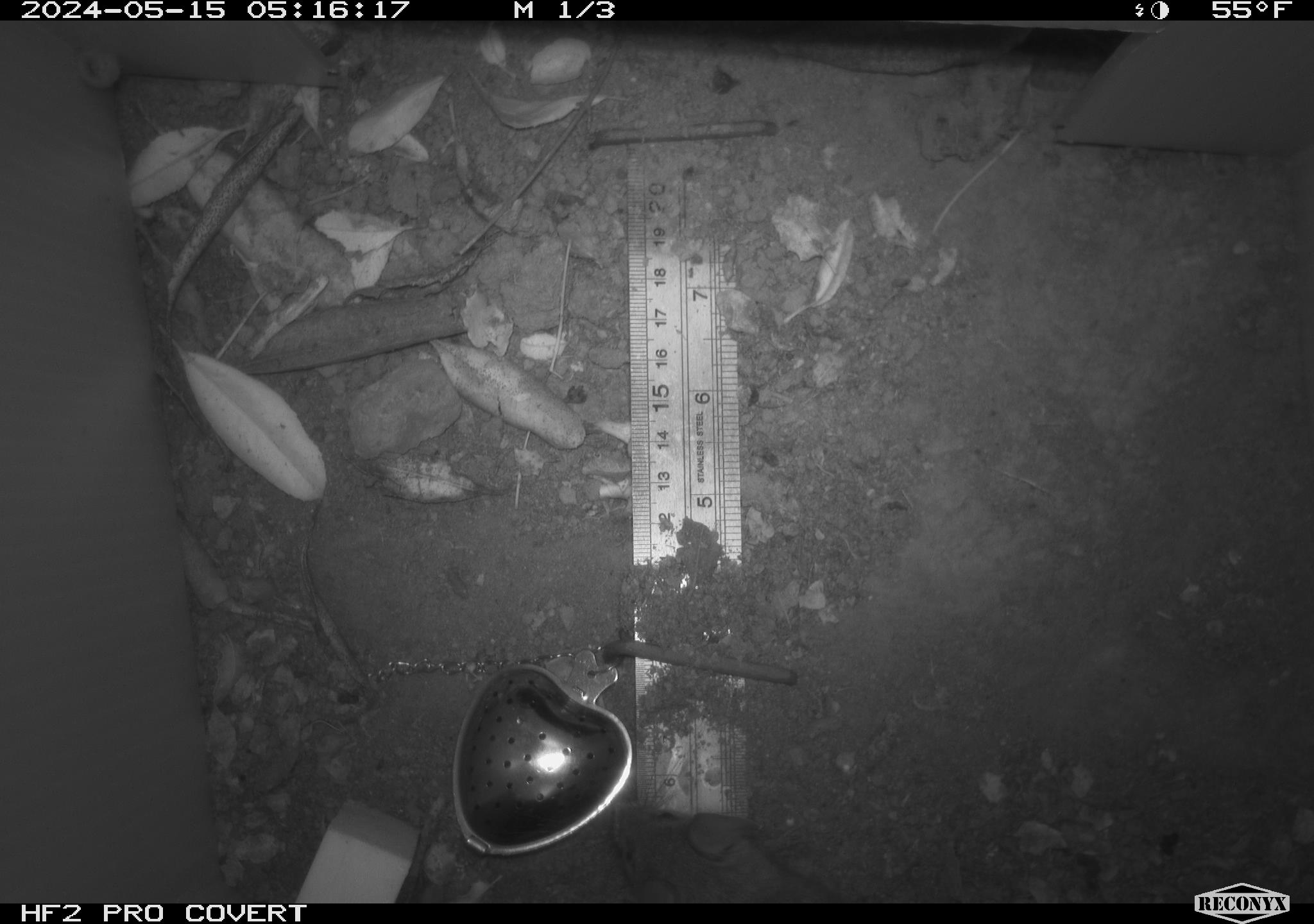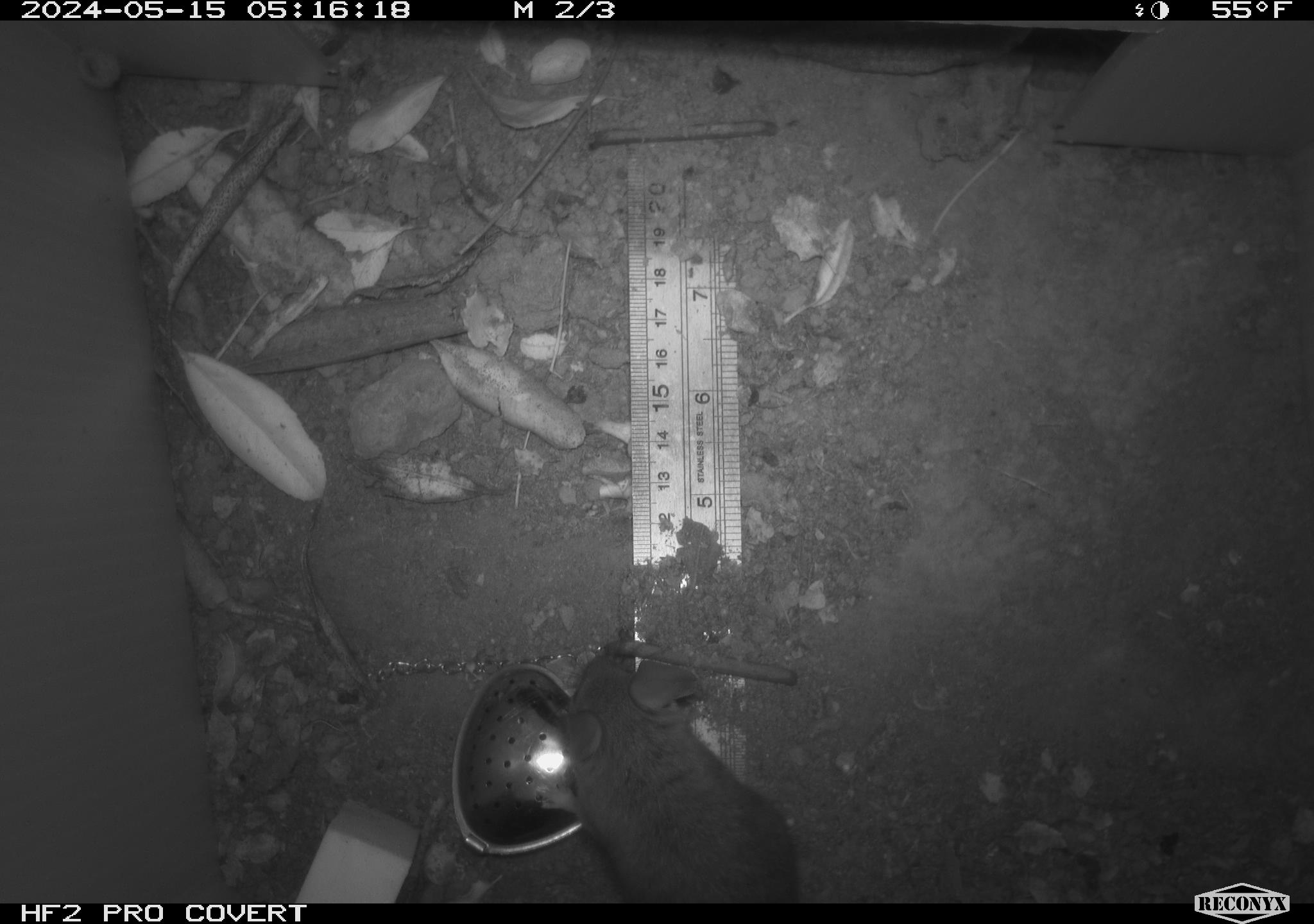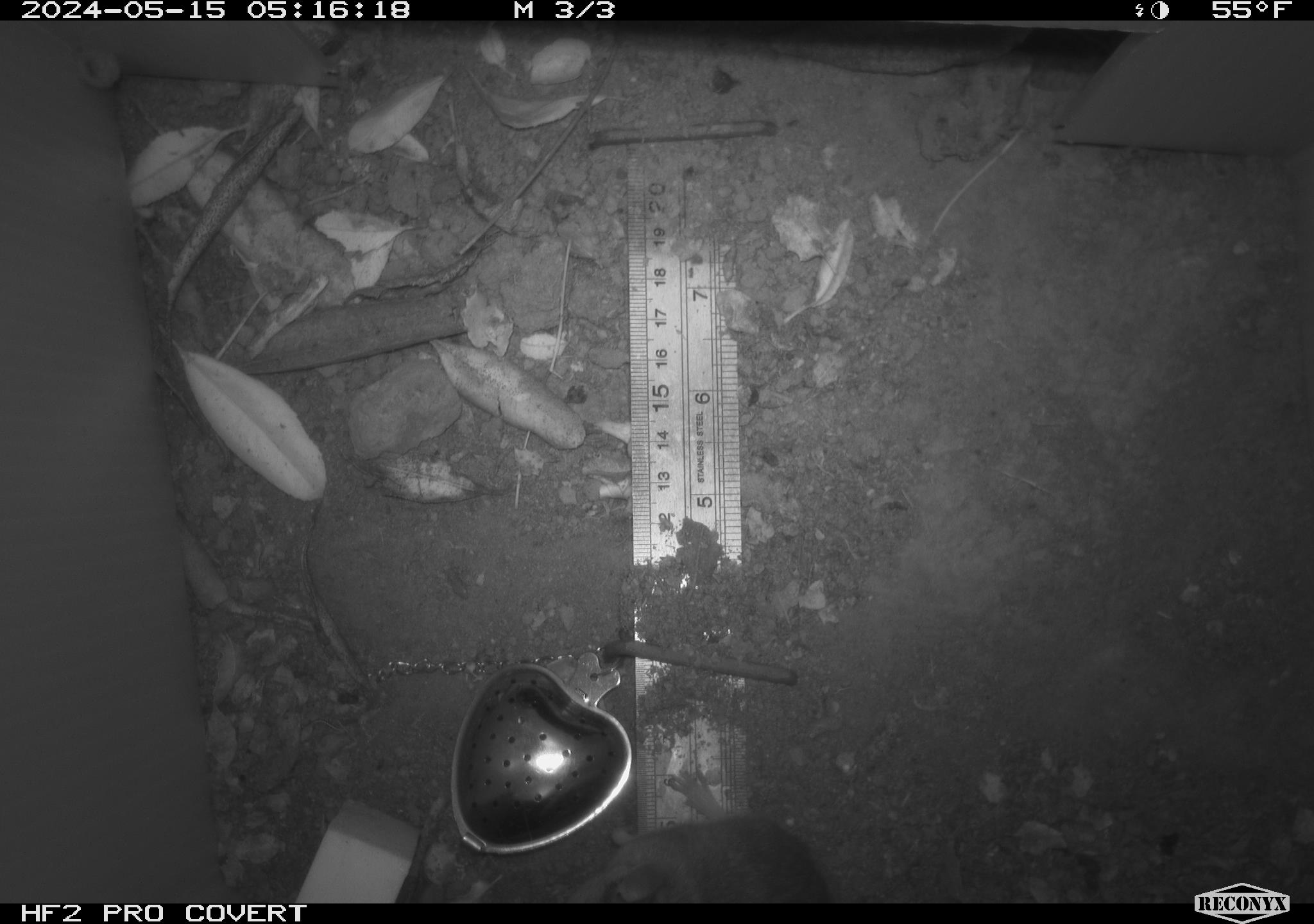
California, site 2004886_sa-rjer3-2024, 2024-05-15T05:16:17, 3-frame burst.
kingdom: Animalia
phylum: Chordata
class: Mammalia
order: Rodentia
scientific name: Rodentia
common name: mouse species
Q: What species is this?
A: Mouse species (Rodentia).